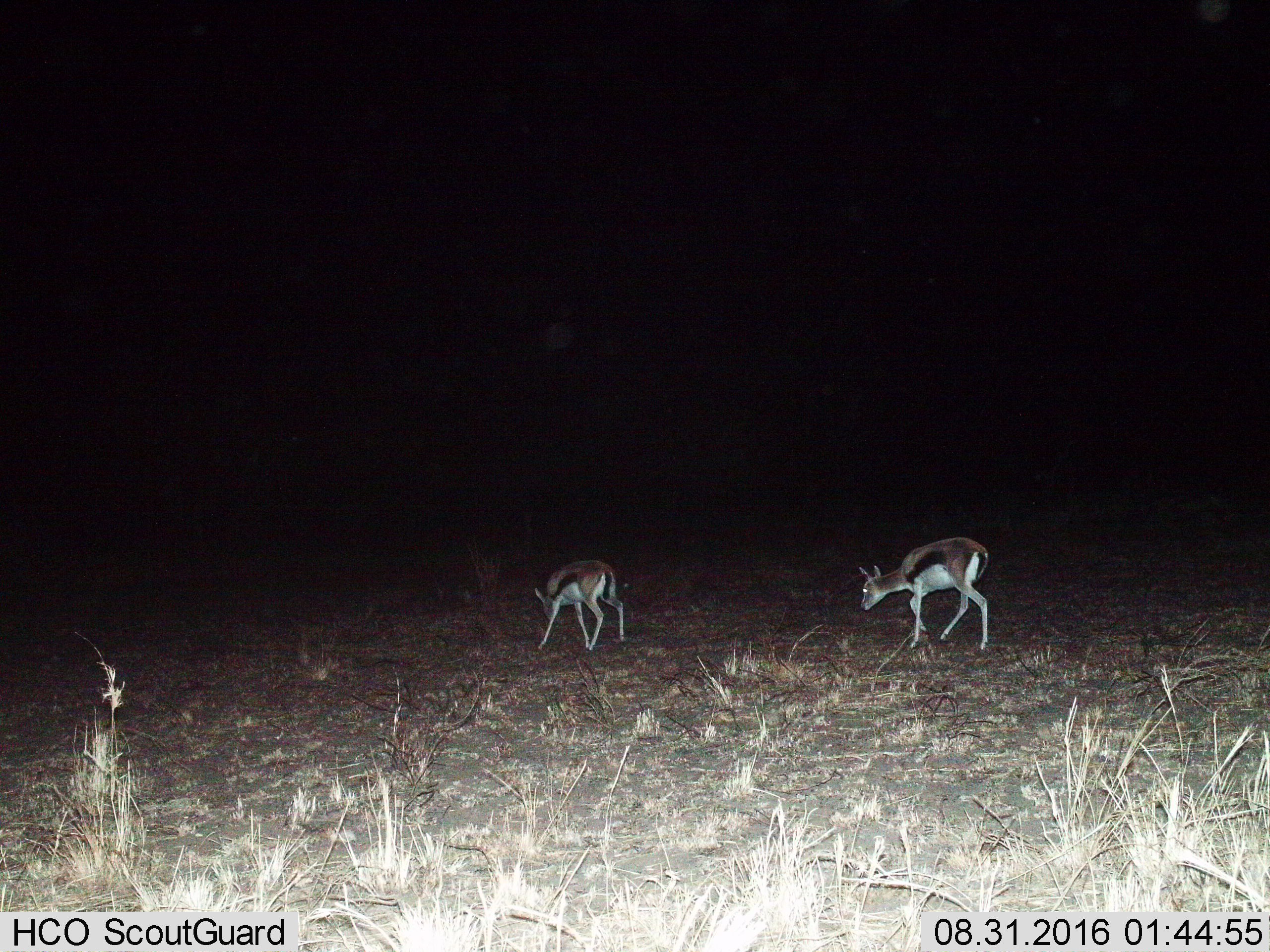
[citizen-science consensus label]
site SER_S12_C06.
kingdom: Animalia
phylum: Chordata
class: Mammalia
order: Artiodactyla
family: Bovidae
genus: Eudorcas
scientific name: Eudorcas thomsonii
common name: thomson's gazelle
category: gazellethomsons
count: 2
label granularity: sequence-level